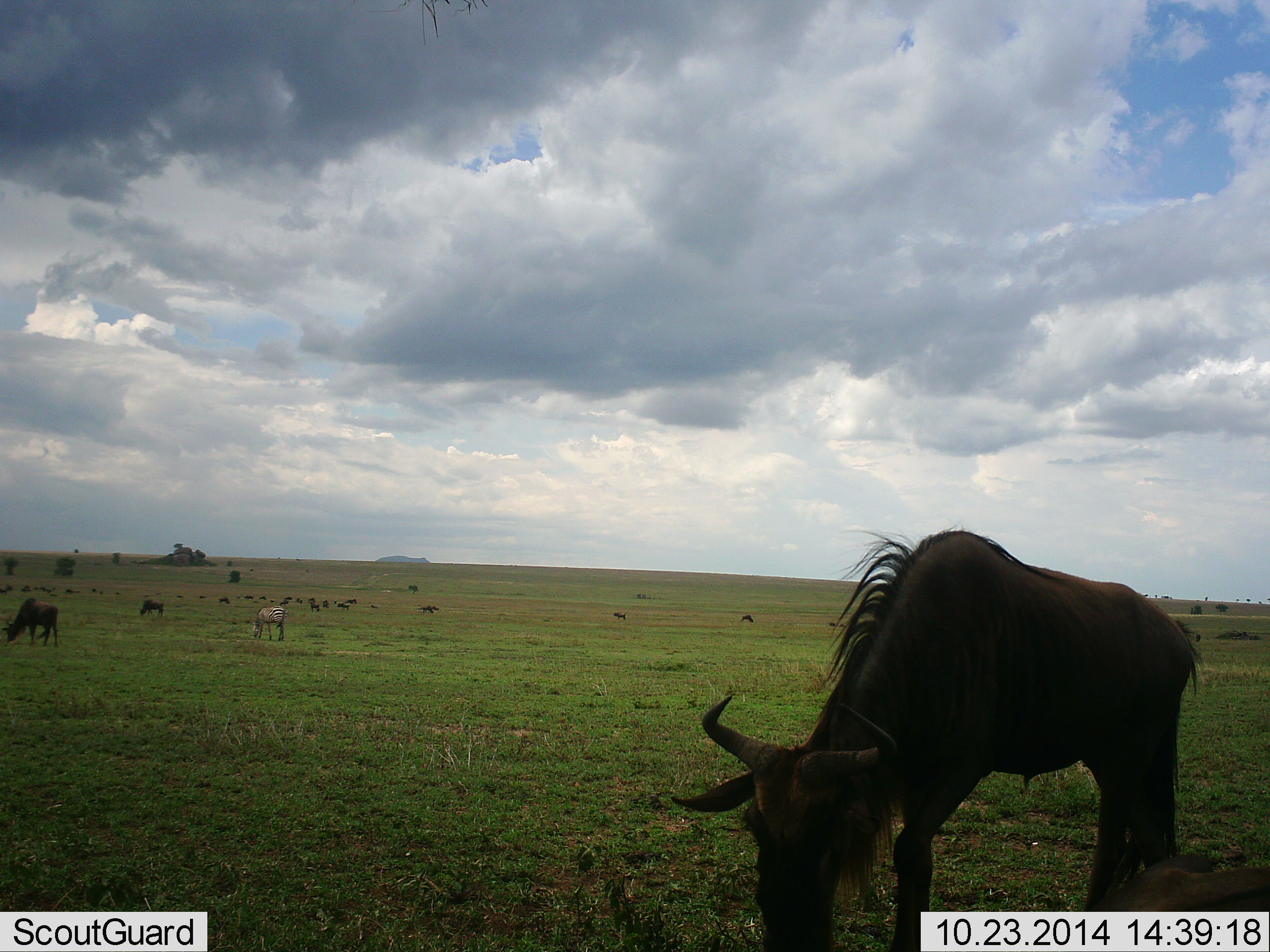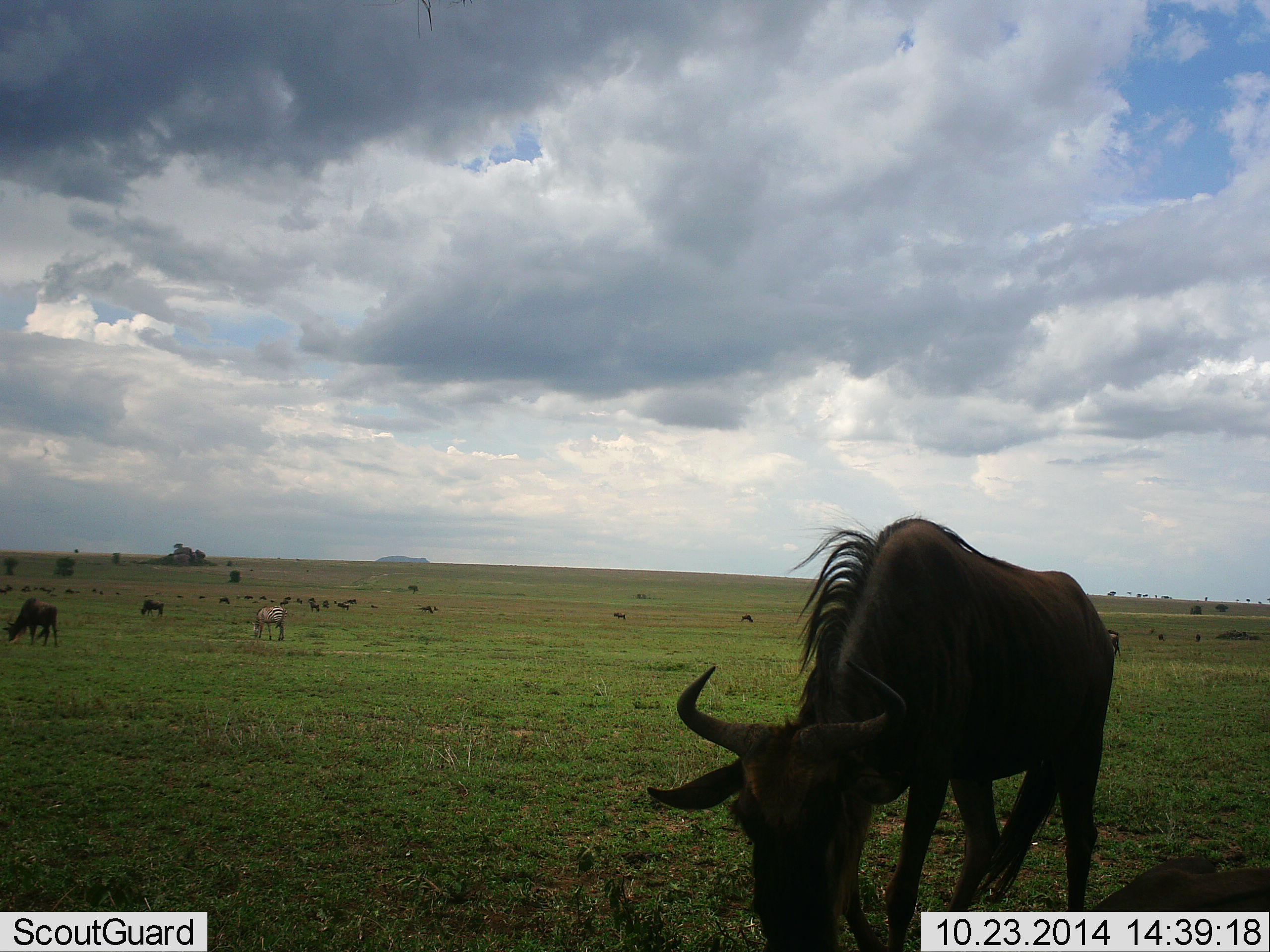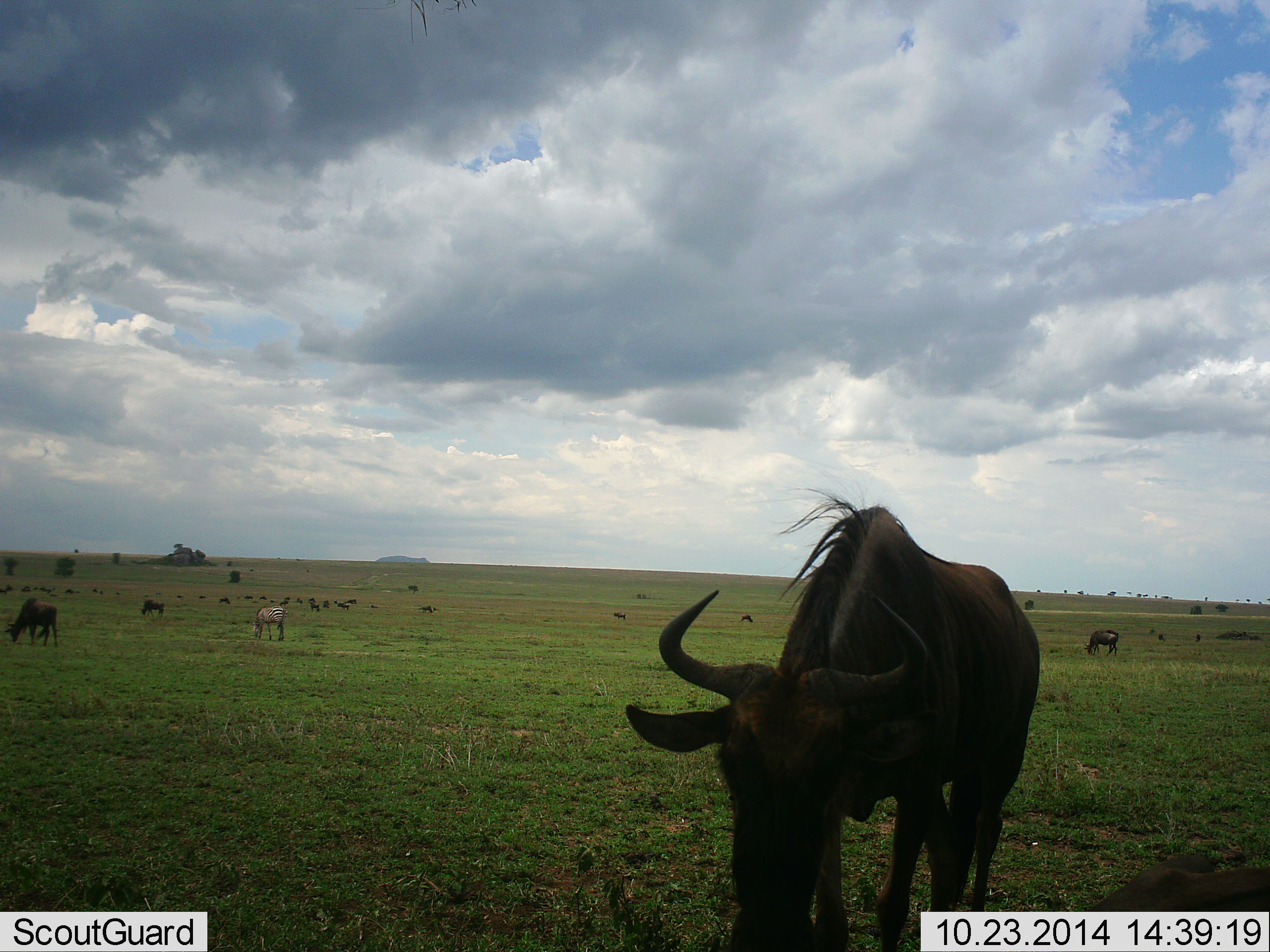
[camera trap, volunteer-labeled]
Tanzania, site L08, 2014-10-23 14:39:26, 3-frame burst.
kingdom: Animalia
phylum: Chordata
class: Mammalia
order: Artiodactyla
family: Bovidae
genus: Connochaetes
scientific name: Connochaetes taurinus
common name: blue wildebeest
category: wildebeest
Wildebeest (blue wildebeest) (Connochaetes taurinus), count 11-50. Behavior (volunteer vote fractions): standing 29%, resting 21%, moving 14%, interacting 0%. Young present (vote fraction): 0%. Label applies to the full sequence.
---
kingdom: Animalia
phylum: Chordata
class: Mammalia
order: Perissodactyla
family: Equidae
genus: Equus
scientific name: Equus quagga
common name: plains zebra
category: zebra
Zebra (plains zebra) (Equus quagga), count 1. Behavior (volunteer vote fractions): standing 30%, resting 0%, moving 0%, interacting 0%. Young present (vote fraction): 0%. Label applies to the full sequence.